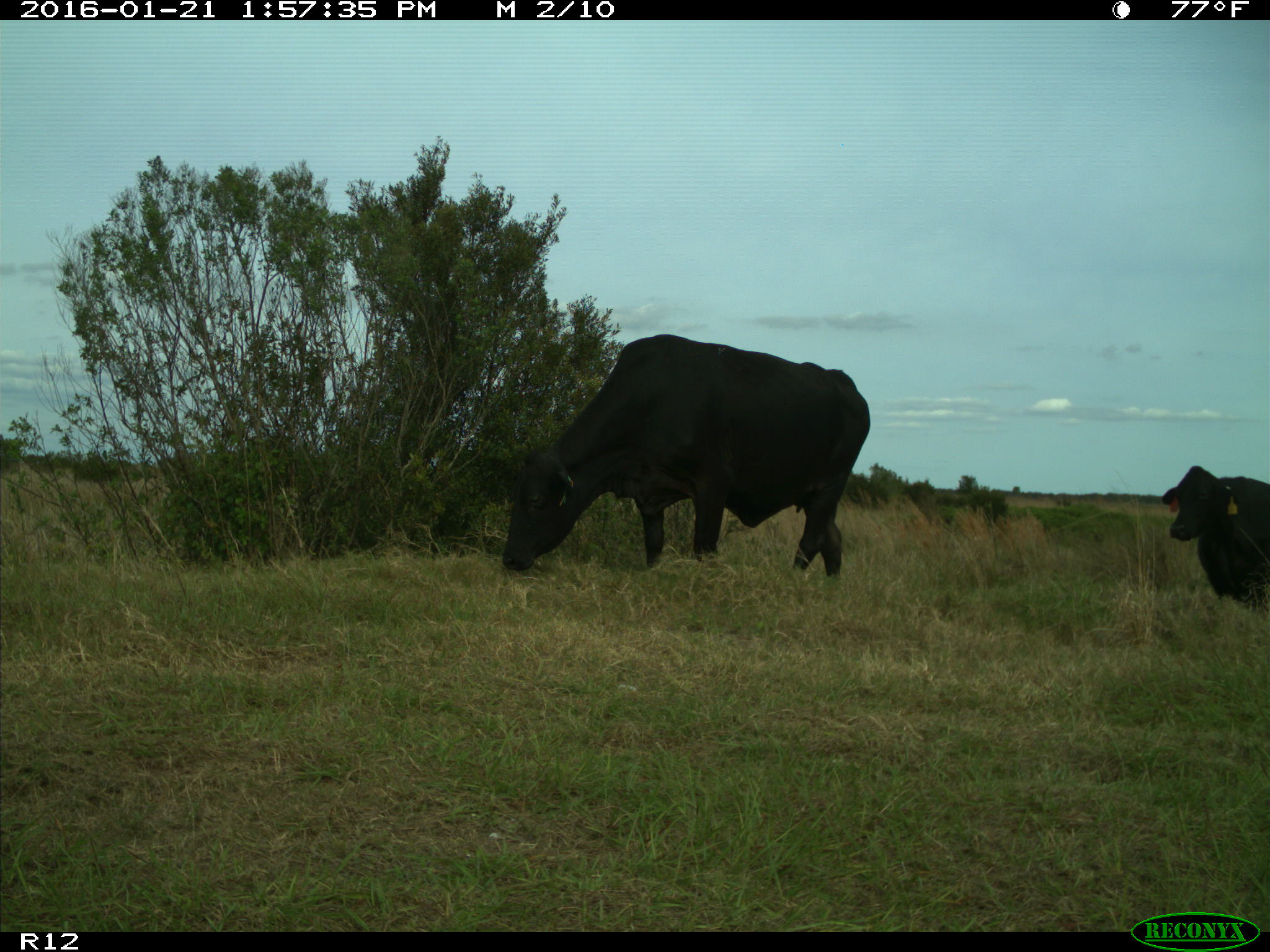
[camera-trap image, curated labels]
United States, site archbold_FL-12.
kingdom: Animalia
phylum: Chordata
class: Mammalia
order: Artiodactyla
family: Bovidae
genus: Bos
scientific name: Bos taurus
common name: domestic cow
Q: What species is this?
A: Bos taurus (domestic cow).